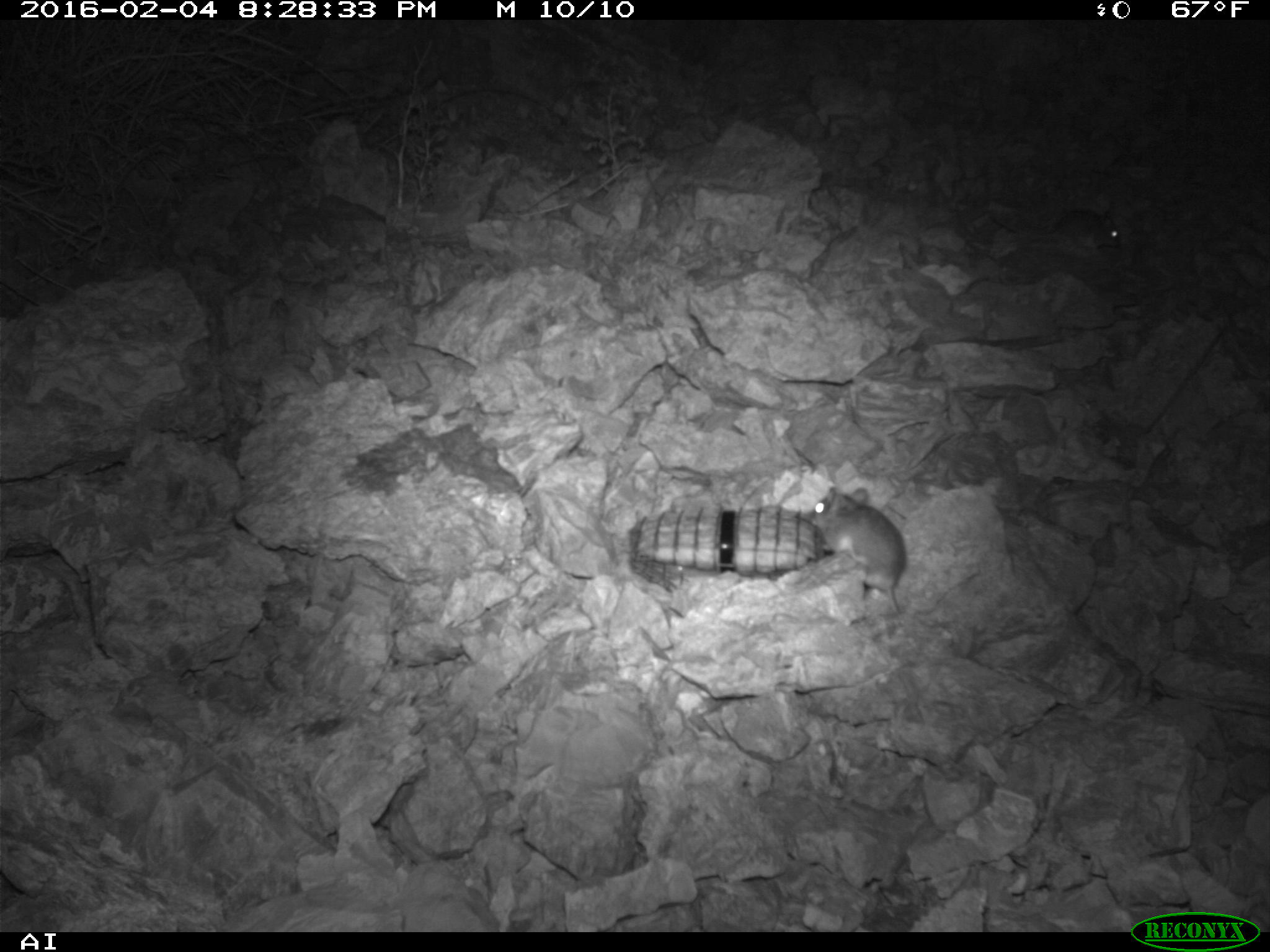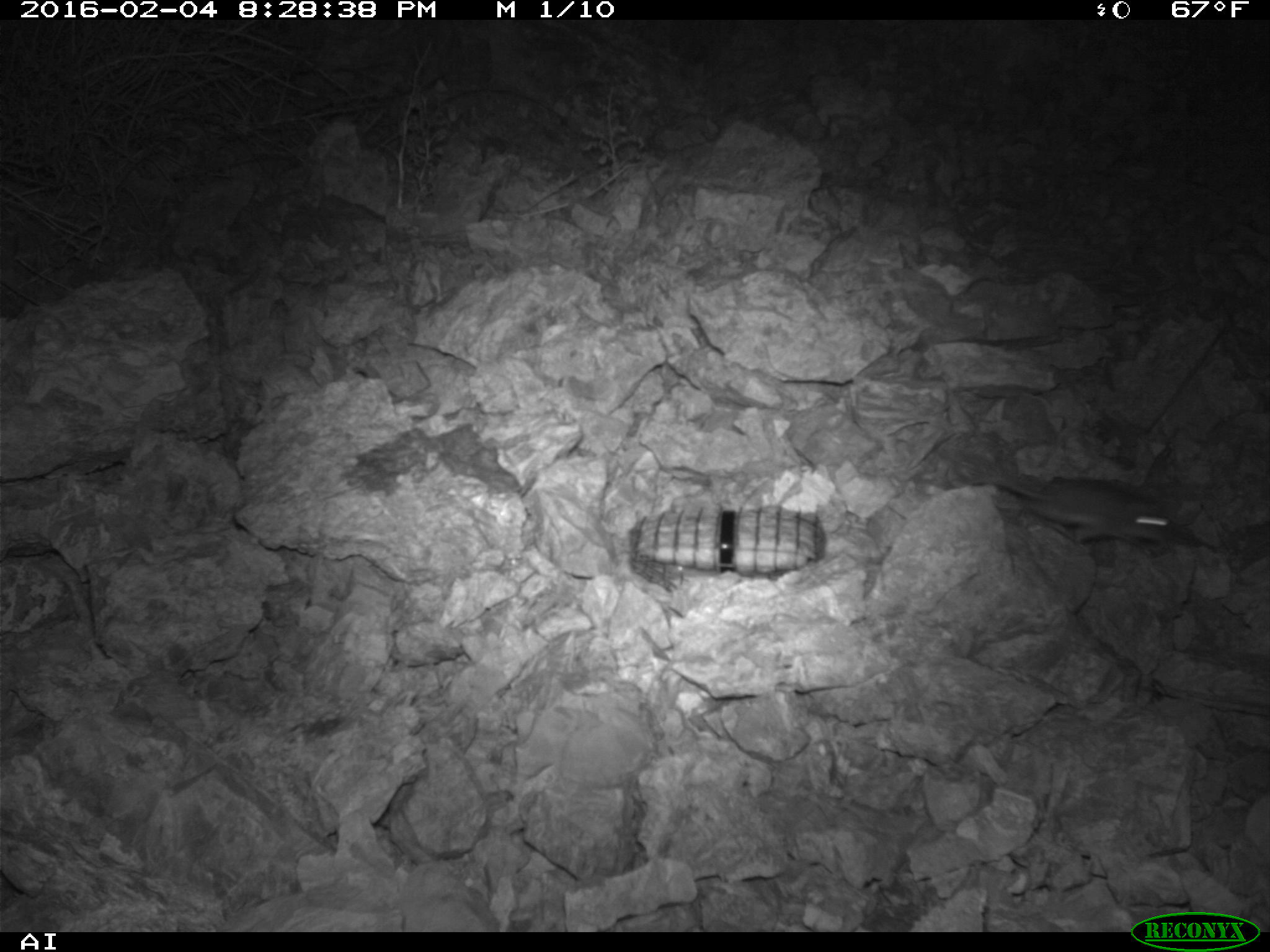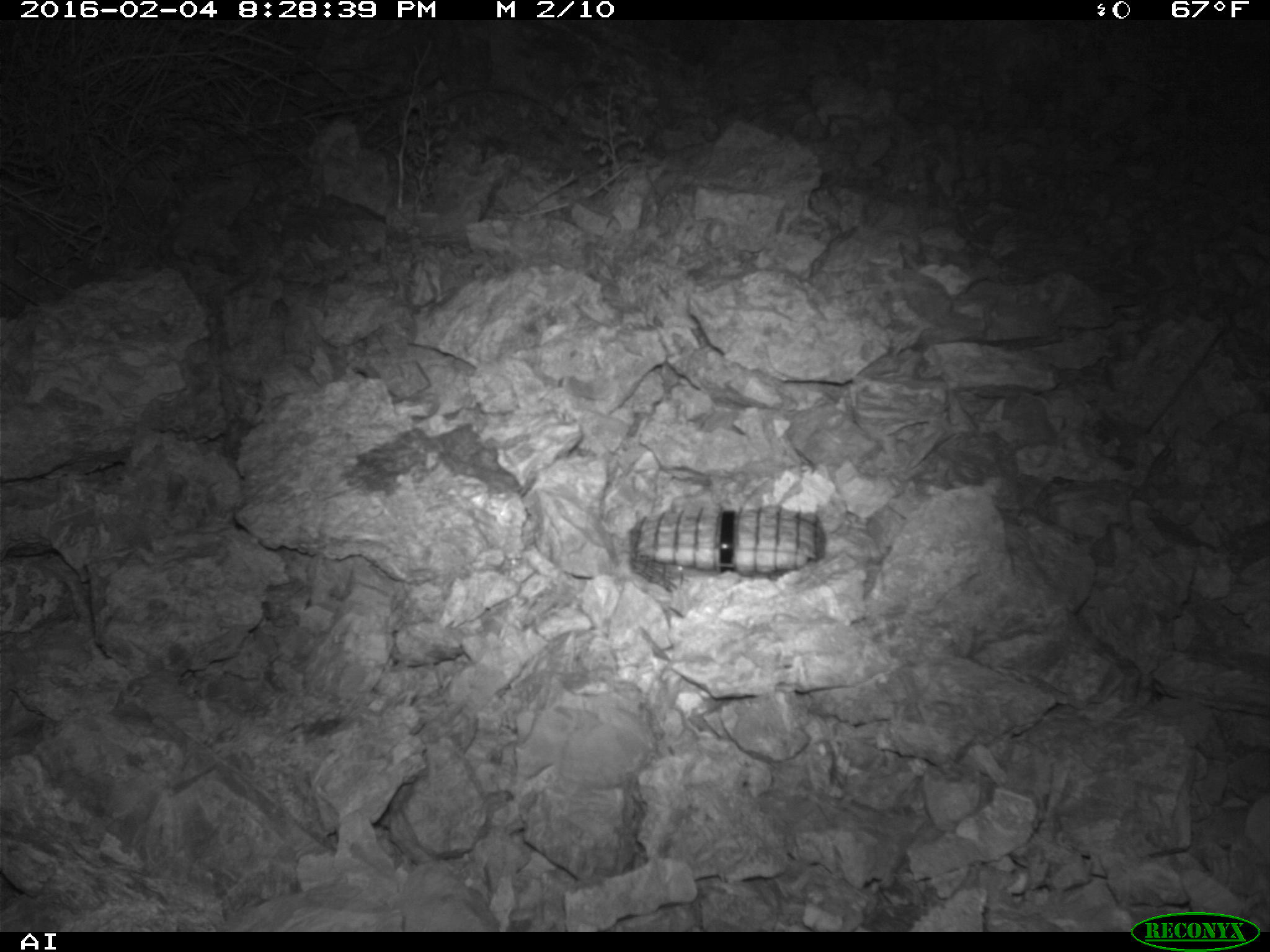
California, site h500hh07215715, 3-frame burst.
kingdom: Animalia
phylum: Chordata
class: Mammalia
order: Rodentia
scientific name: Rodentia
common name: rodent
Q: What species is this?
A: Rodent (Rodentia).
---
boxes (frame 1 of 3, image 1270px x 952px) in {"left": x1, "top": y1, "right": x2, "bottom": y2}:
rodent: {"left": 810, "top": 485, "right": 905, "bottom": 615}; {"left": 990, "top": 207, "right": 1119, "bottom": 249}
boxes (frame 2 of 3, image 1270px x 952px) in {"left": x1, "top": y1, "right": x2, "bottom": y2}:
rodent: {"left": 965, "top": 473, "right": 1209, "bottom": 553}